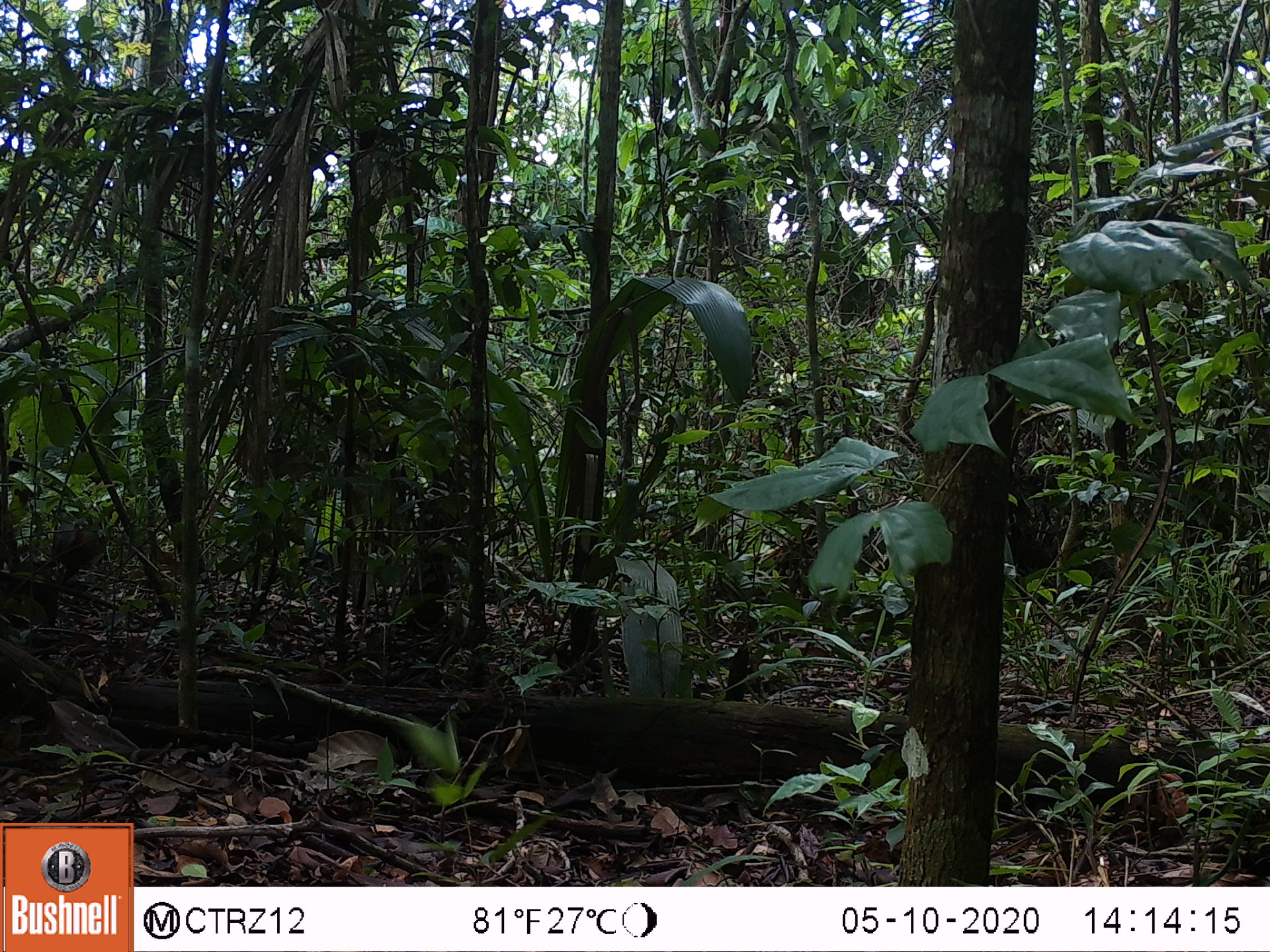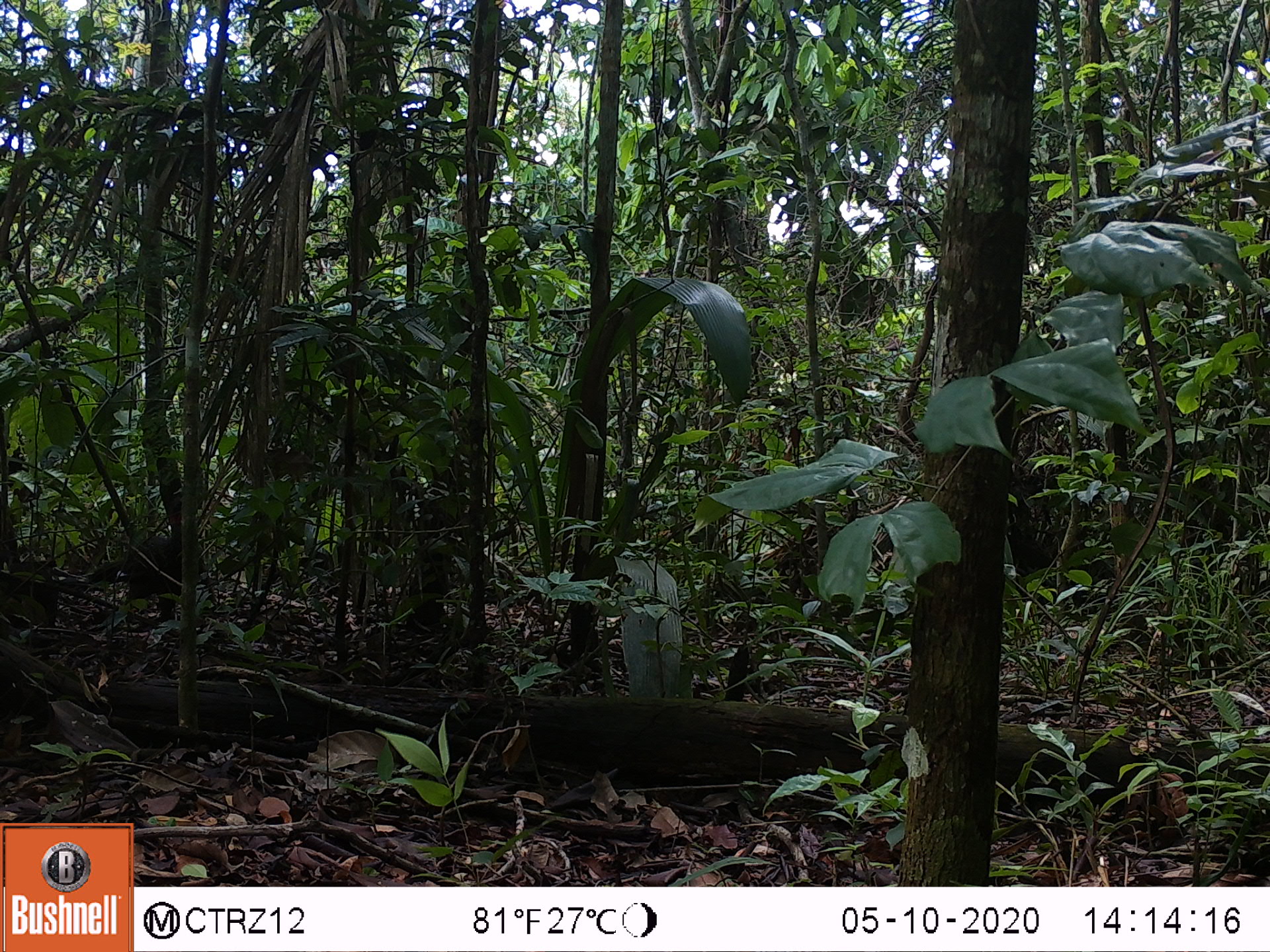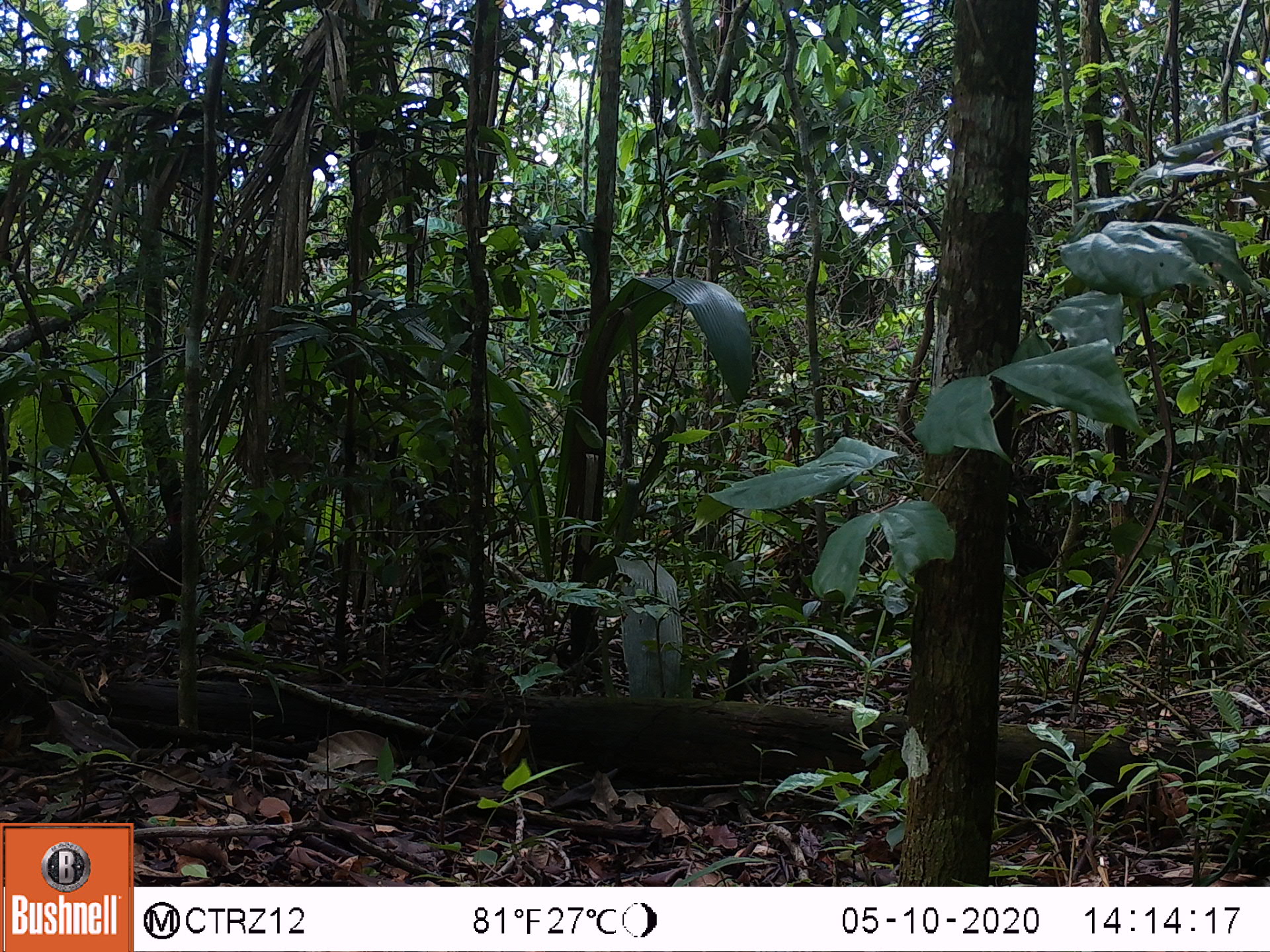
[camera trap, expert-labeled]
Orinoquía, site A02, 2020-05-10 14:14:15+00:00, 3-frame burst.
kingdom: Animalia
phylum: Chordata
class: Aves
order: Galliformes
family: Cracidae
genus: Penelope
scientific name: Penelope jacquacu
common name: spix's guan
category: spixs guan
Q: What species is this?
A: Spixs guan (spix's guan) (Penelope jacquacu).